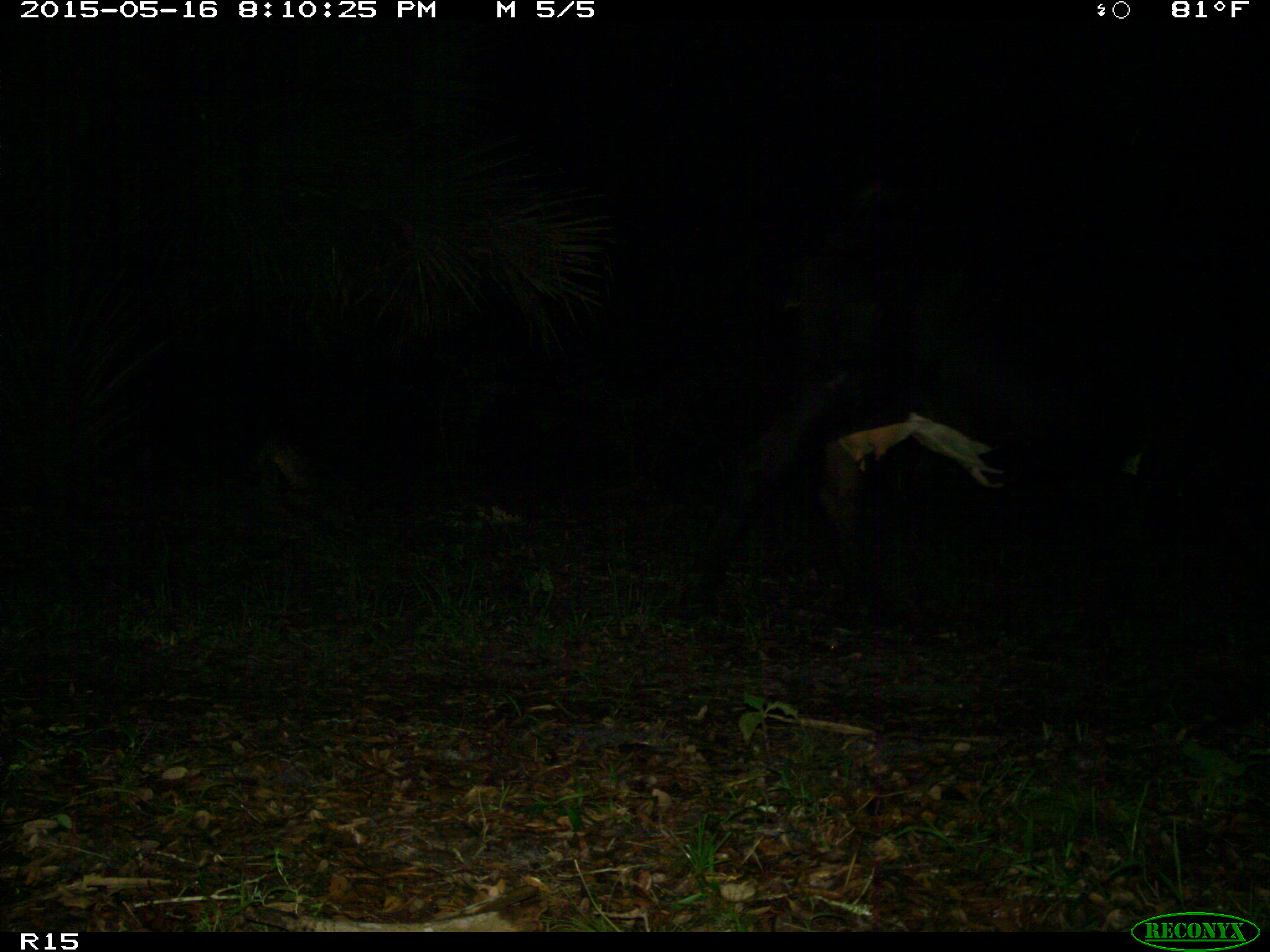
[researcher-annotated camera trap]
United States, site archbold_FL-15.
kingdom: Animalia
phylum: Chordata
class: Mammalia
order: Artiodactyla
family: Bovidae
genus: Bos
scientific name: Bos taurus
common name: domestic cow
Bos taurus (domestic cow).